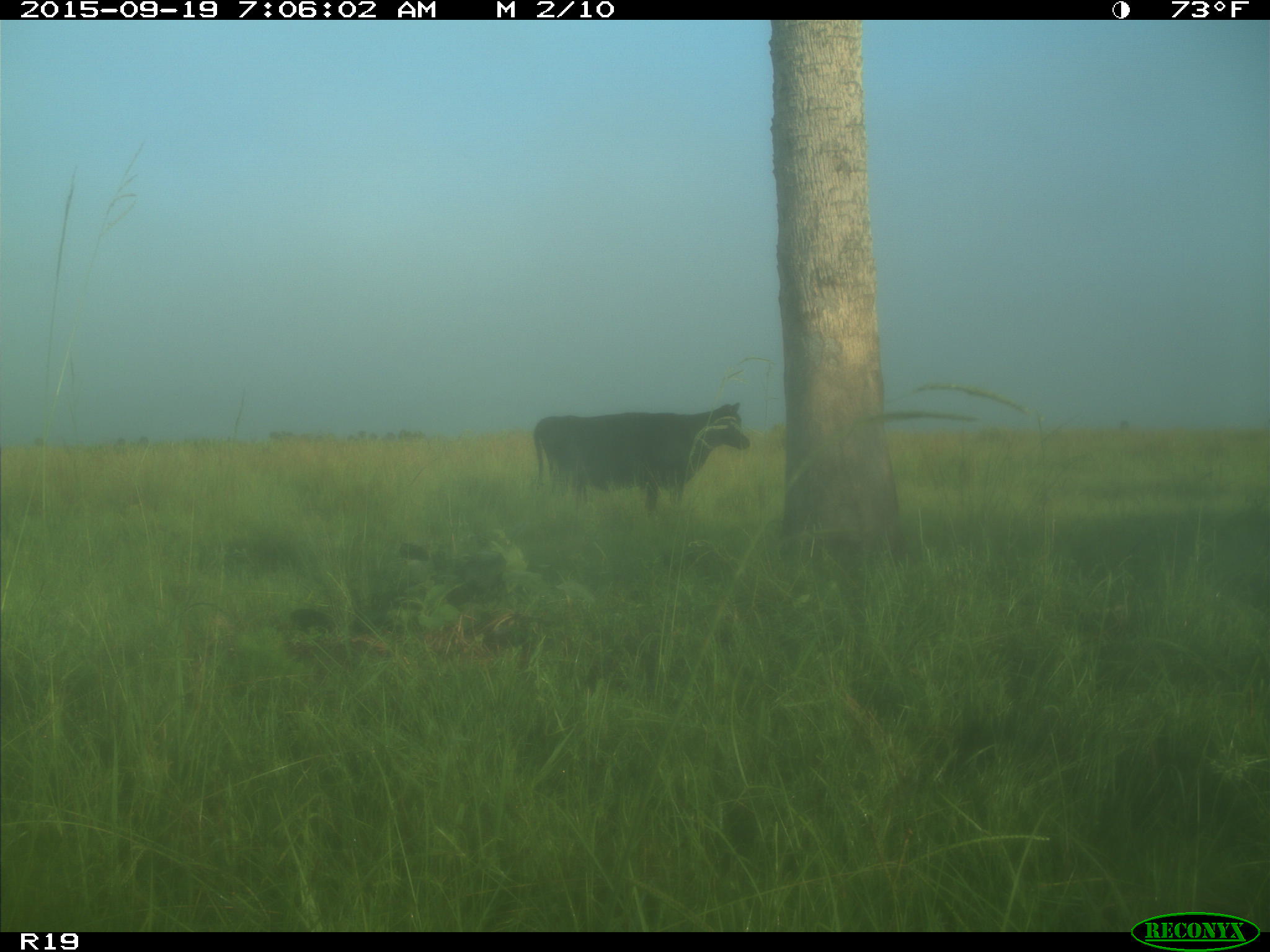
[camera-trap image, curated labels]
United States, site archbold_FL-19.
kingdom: Animalia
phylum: Chordata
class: Mammalia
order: Artiodactyla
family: Bovidae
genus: Bos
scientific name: Bos taurus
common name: domestic cow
Bos taurus (domestic cow).